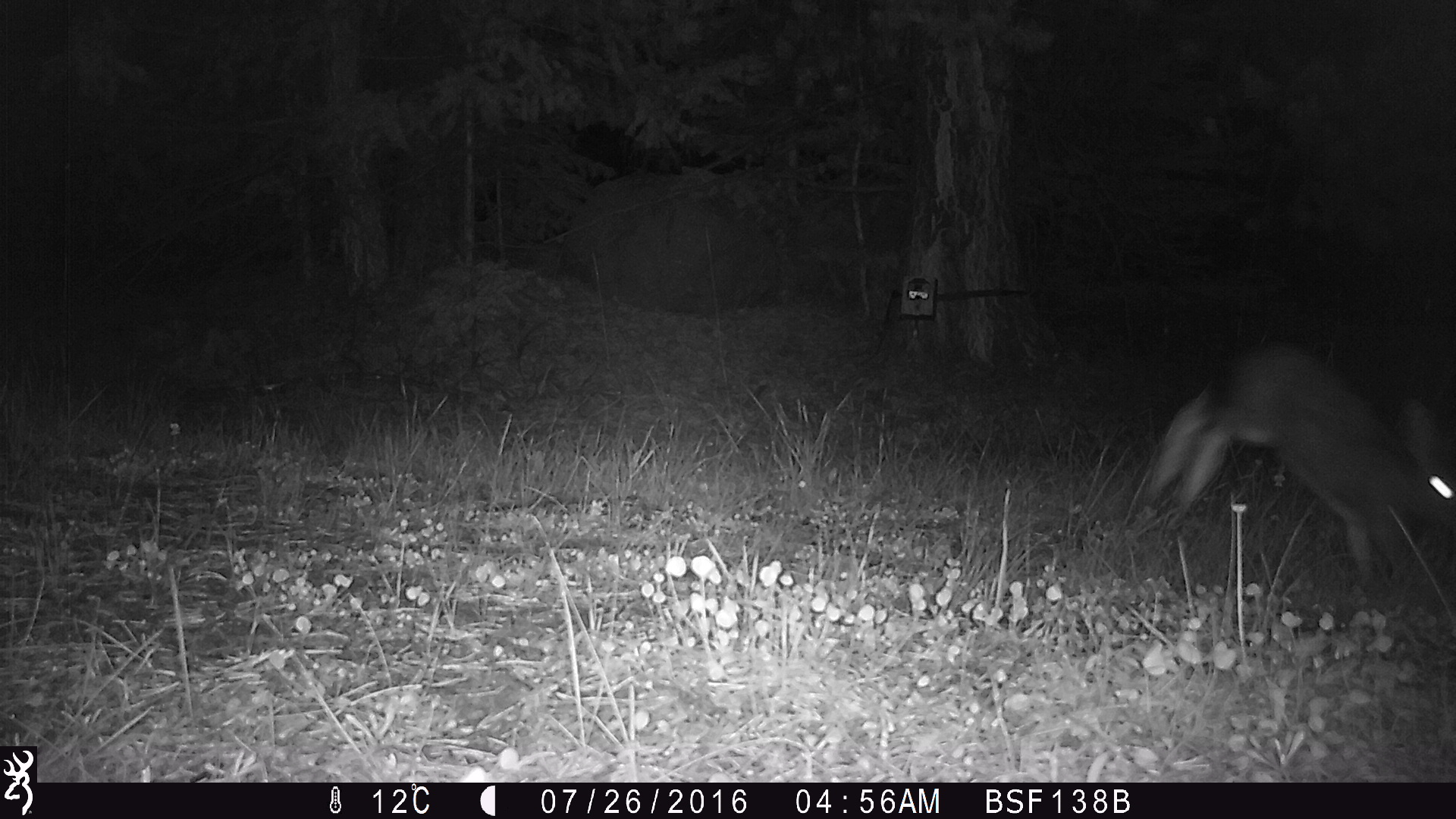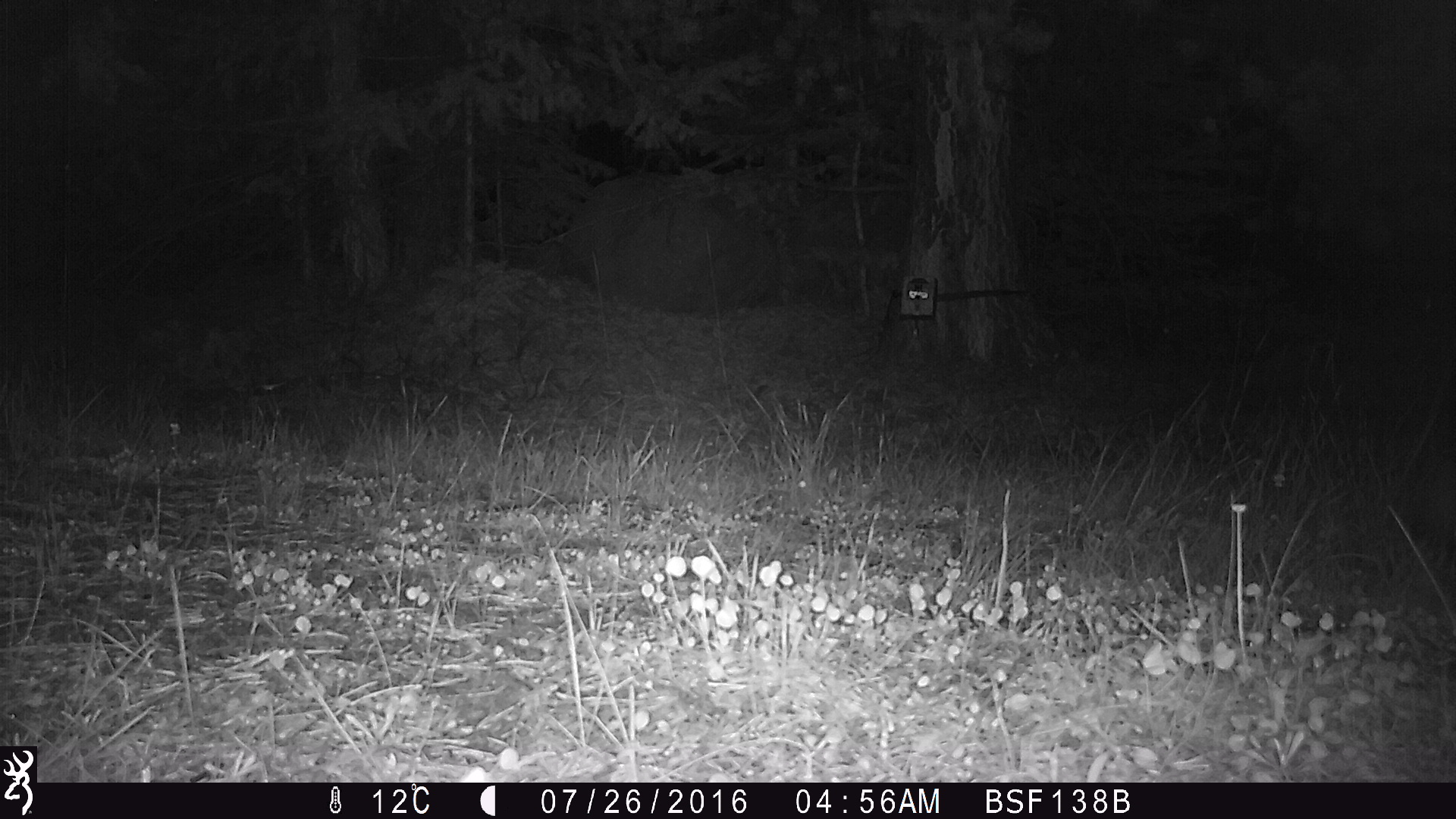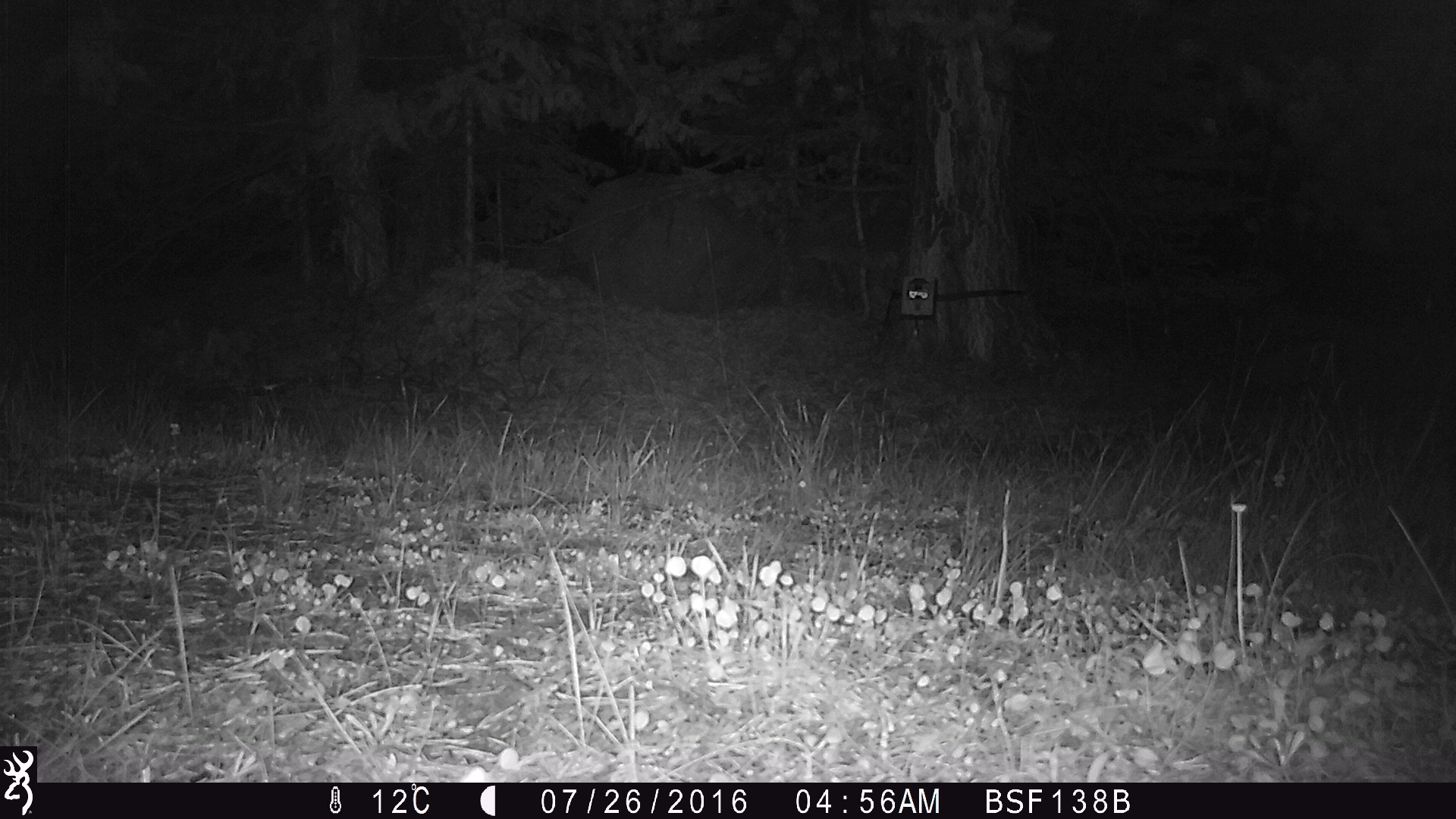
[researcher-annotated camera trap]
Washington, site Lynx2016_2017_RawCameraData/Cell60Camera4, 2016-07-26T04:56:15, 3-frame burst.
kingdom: Animalia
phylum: Chordata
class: Mammalia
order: Lagomorpha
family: Leporidae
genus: Lepus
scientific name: Lepus americanus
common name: snowshoe hare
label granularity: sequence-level